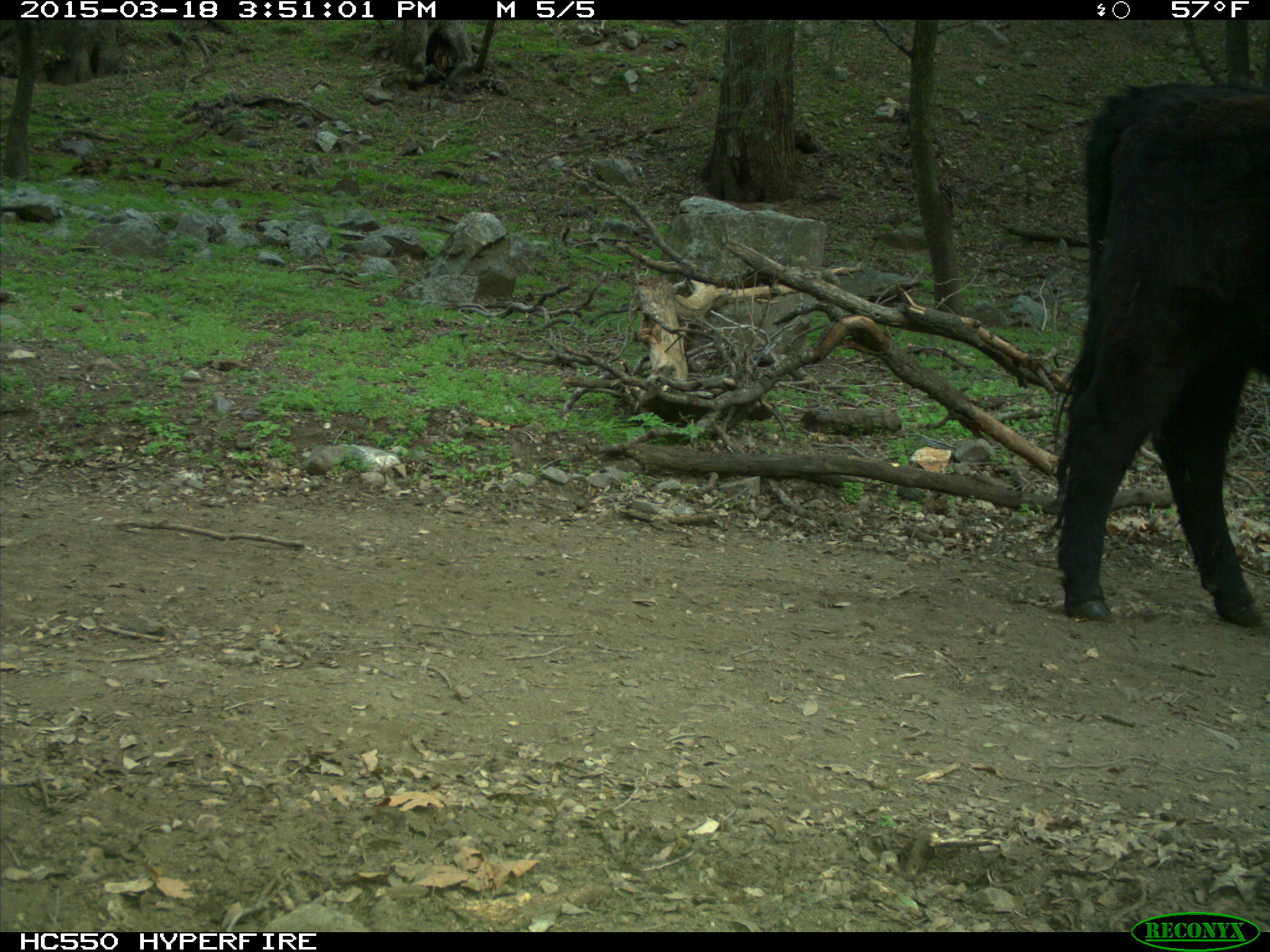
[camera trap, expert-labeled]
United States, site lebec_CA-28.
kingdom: Animalia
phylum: Chordata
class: Mammalia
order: Artiodactyla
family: Bovidae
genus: Bos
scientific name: Bos taurus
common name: domestic cow